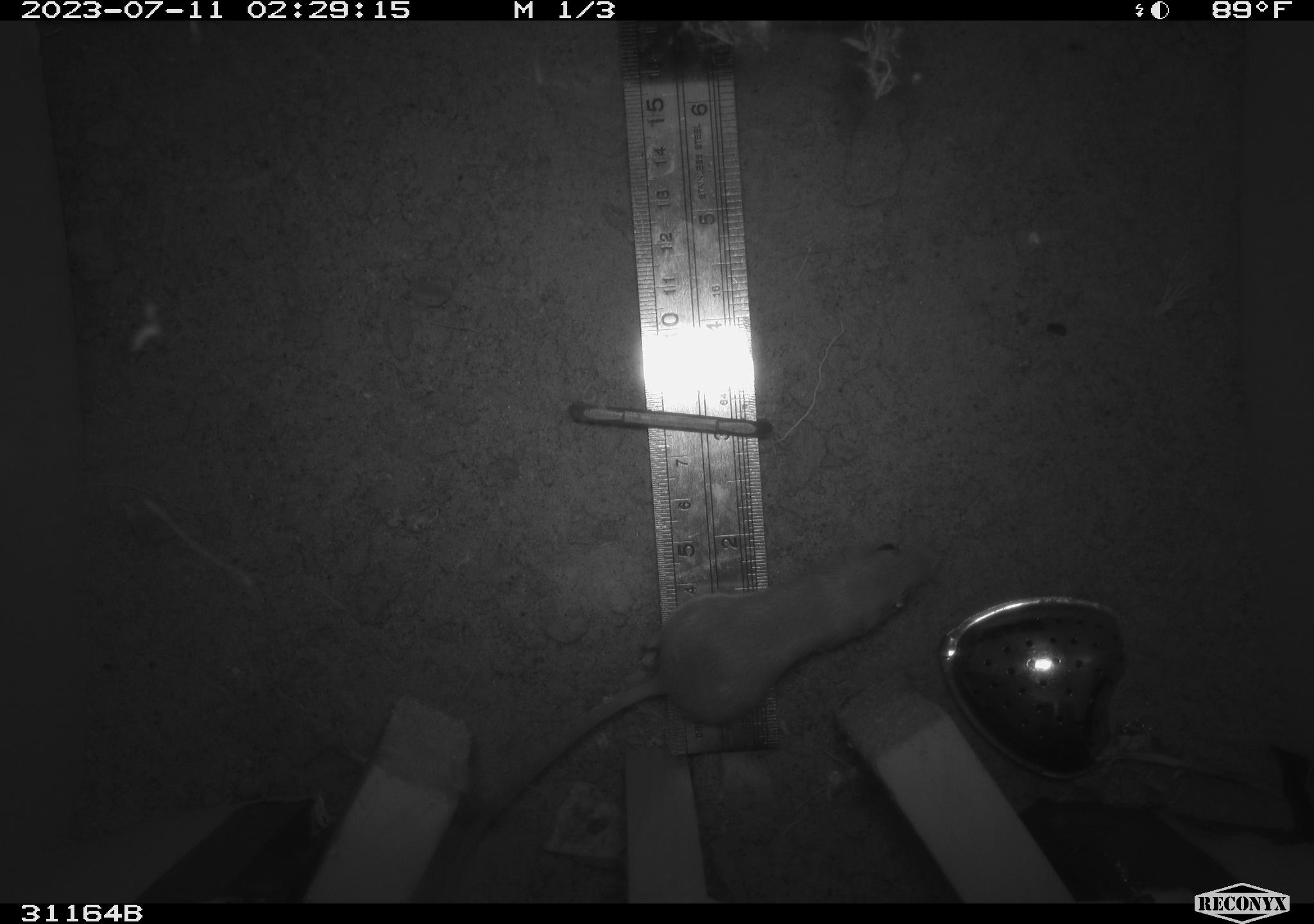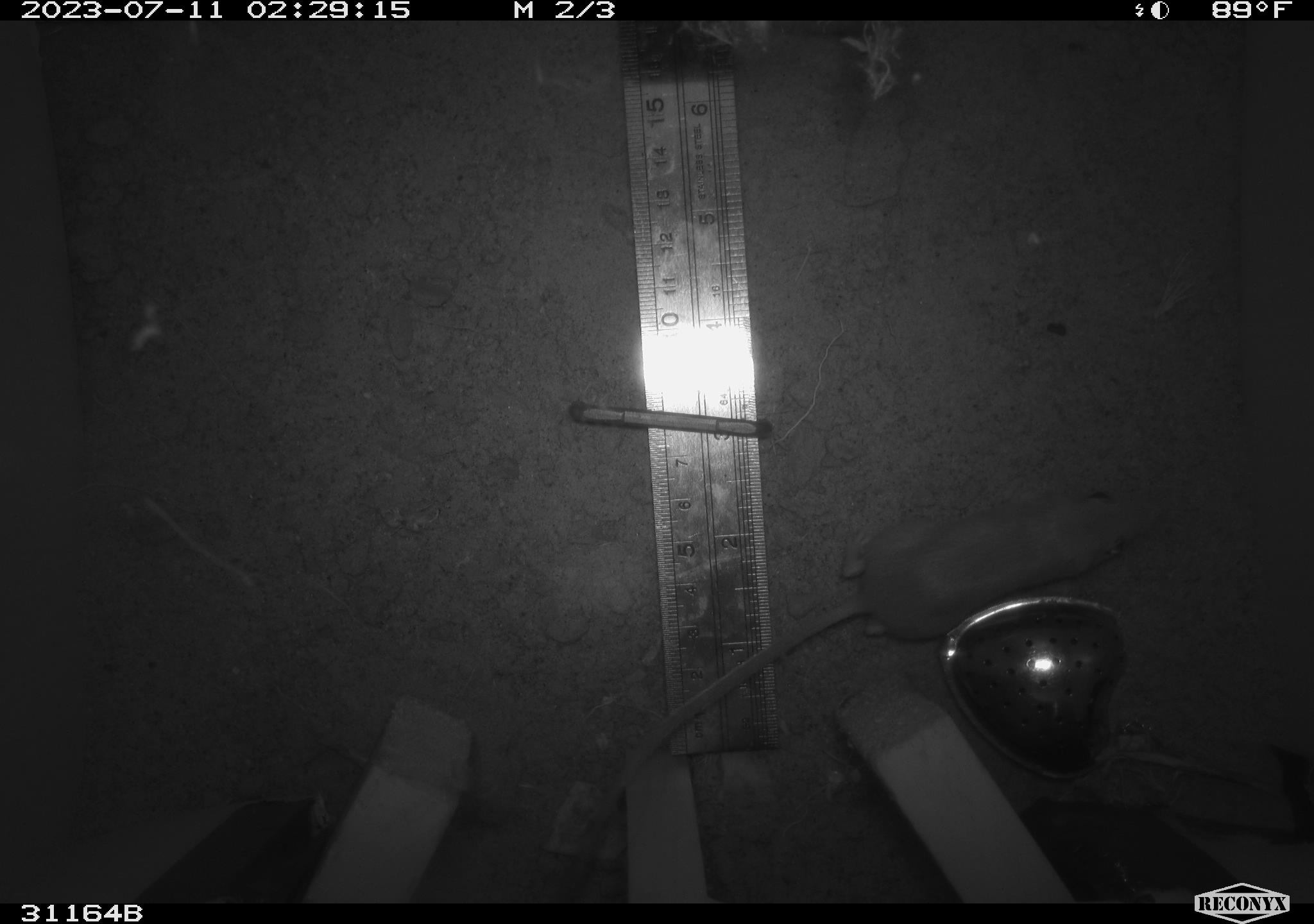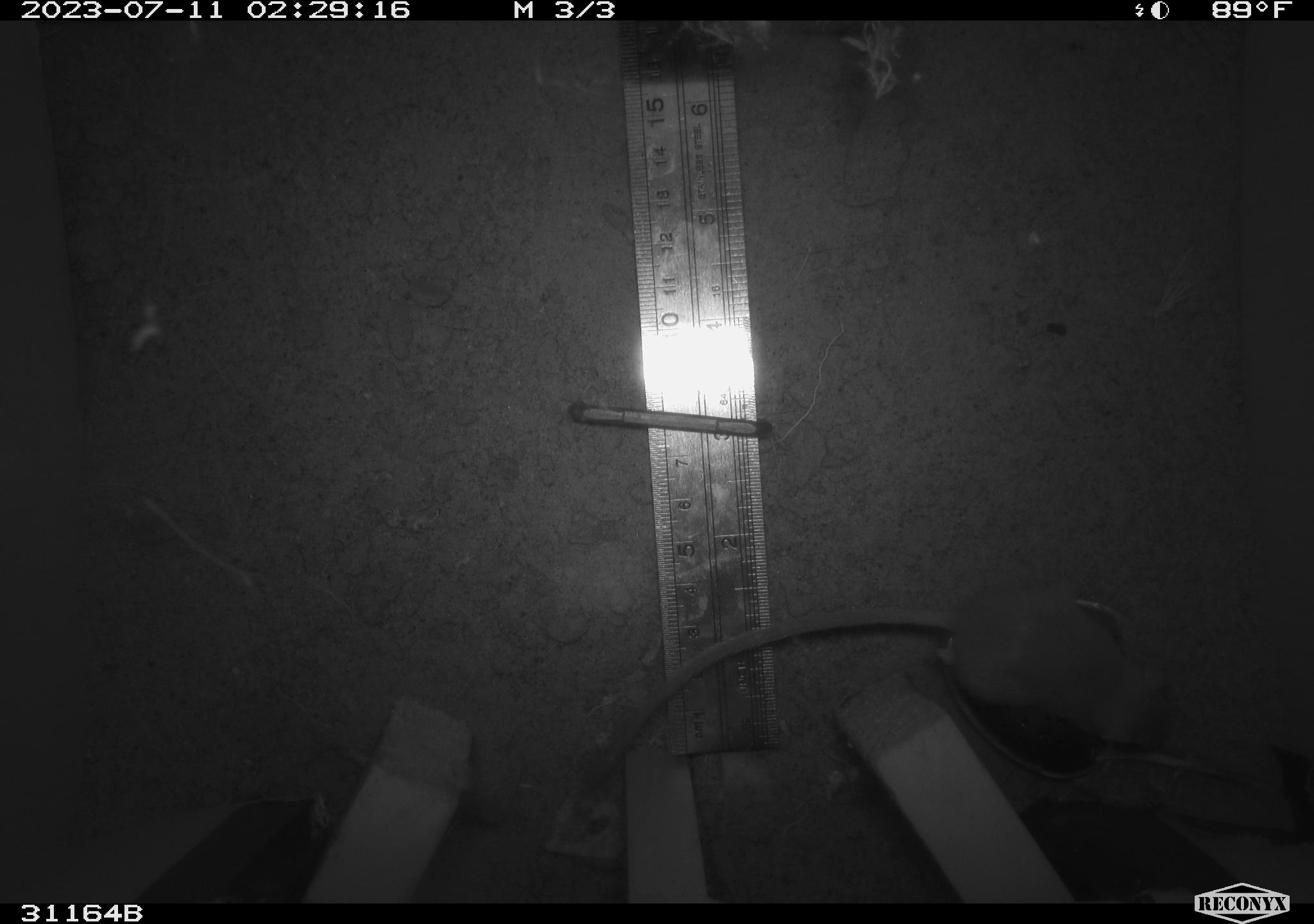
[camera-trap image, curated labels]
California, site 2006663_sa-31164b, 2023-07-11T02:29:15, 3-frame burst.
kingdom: Animalia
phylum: Chordata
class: Mammalia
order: Rodentia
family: Heteromyidae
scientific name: Heteromyidae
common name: kangaroo rats and pocket mice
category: heteromyidae family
Heteromyidae family (kangaroo rats and pocket mice) (Heteromyidae).